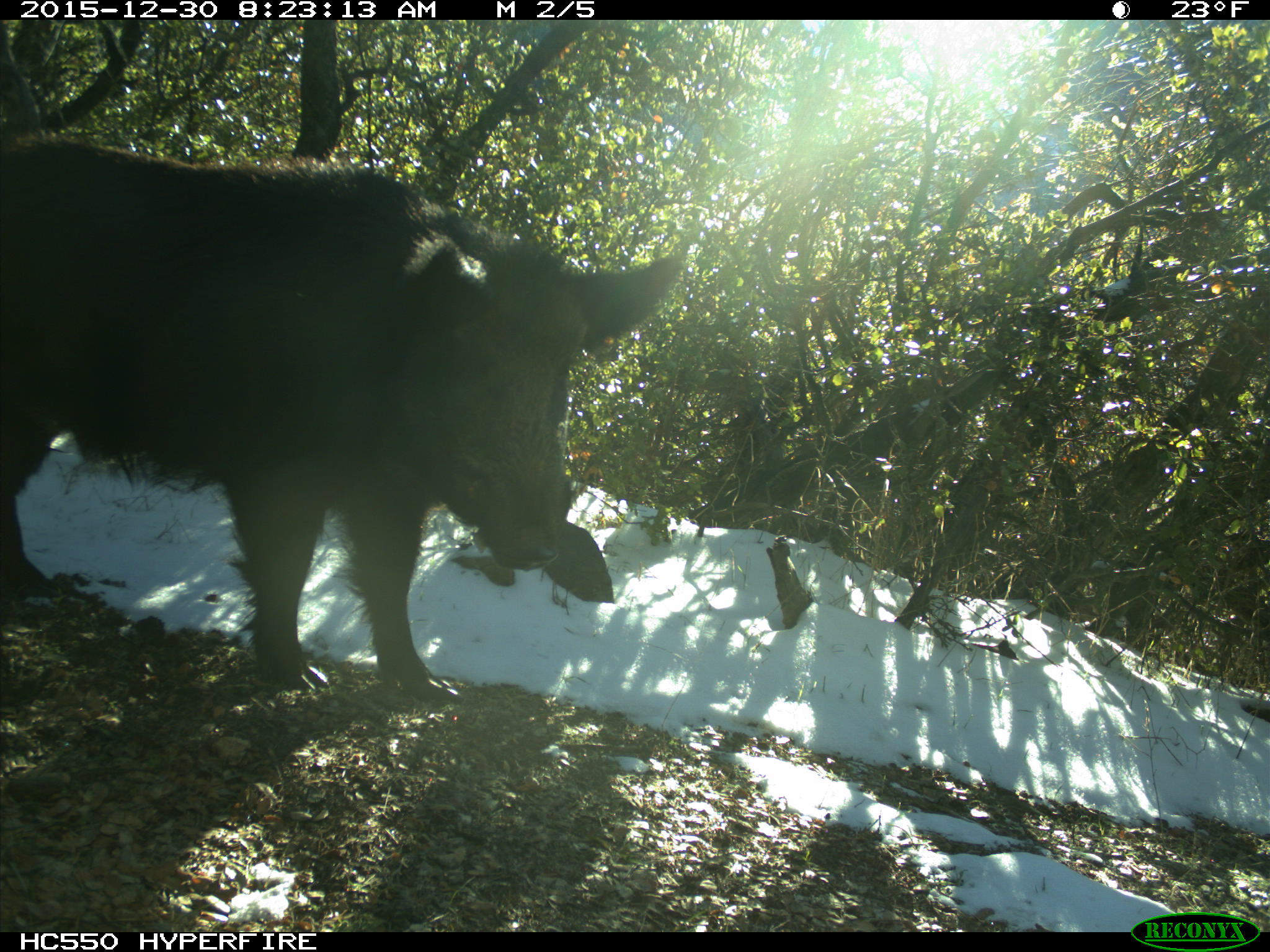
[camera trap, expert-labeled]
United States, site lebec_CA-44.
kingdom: Animalia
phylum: Chordata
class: Mammalia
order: Artiodactyla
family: Suidae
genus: Sus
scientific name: Sus scrofa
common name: wild boar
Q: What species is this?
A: Sus scrofa (wild boar).